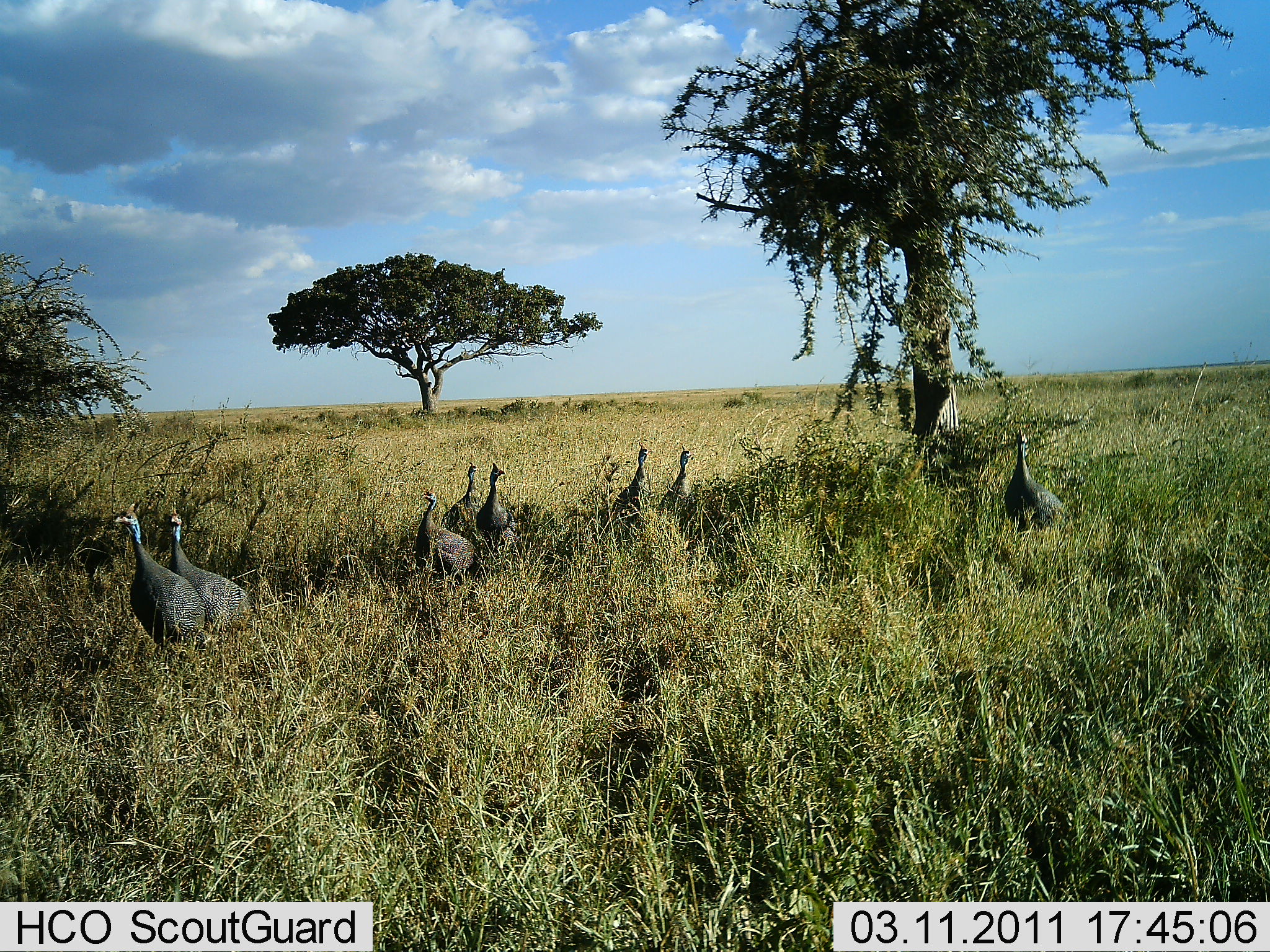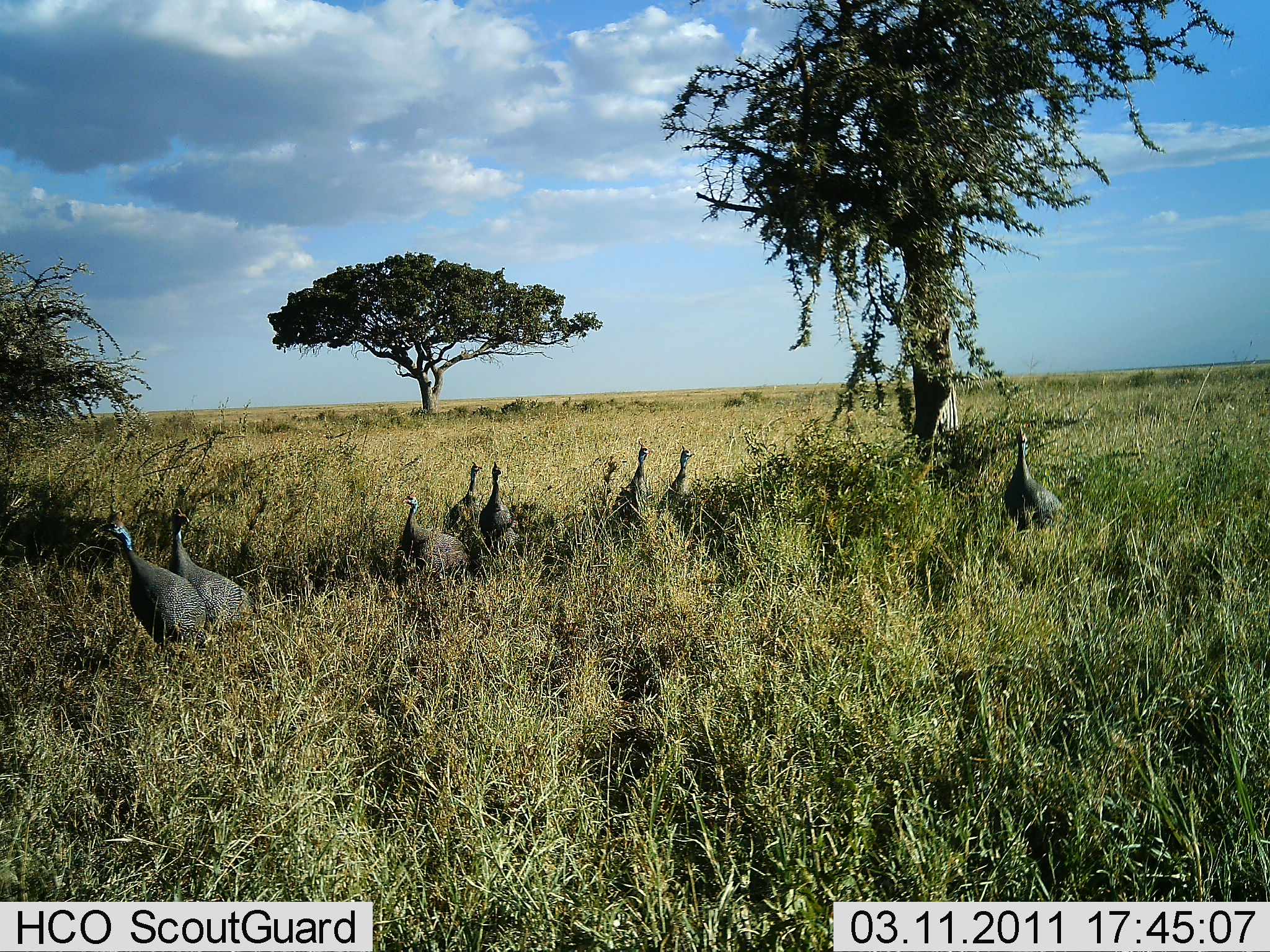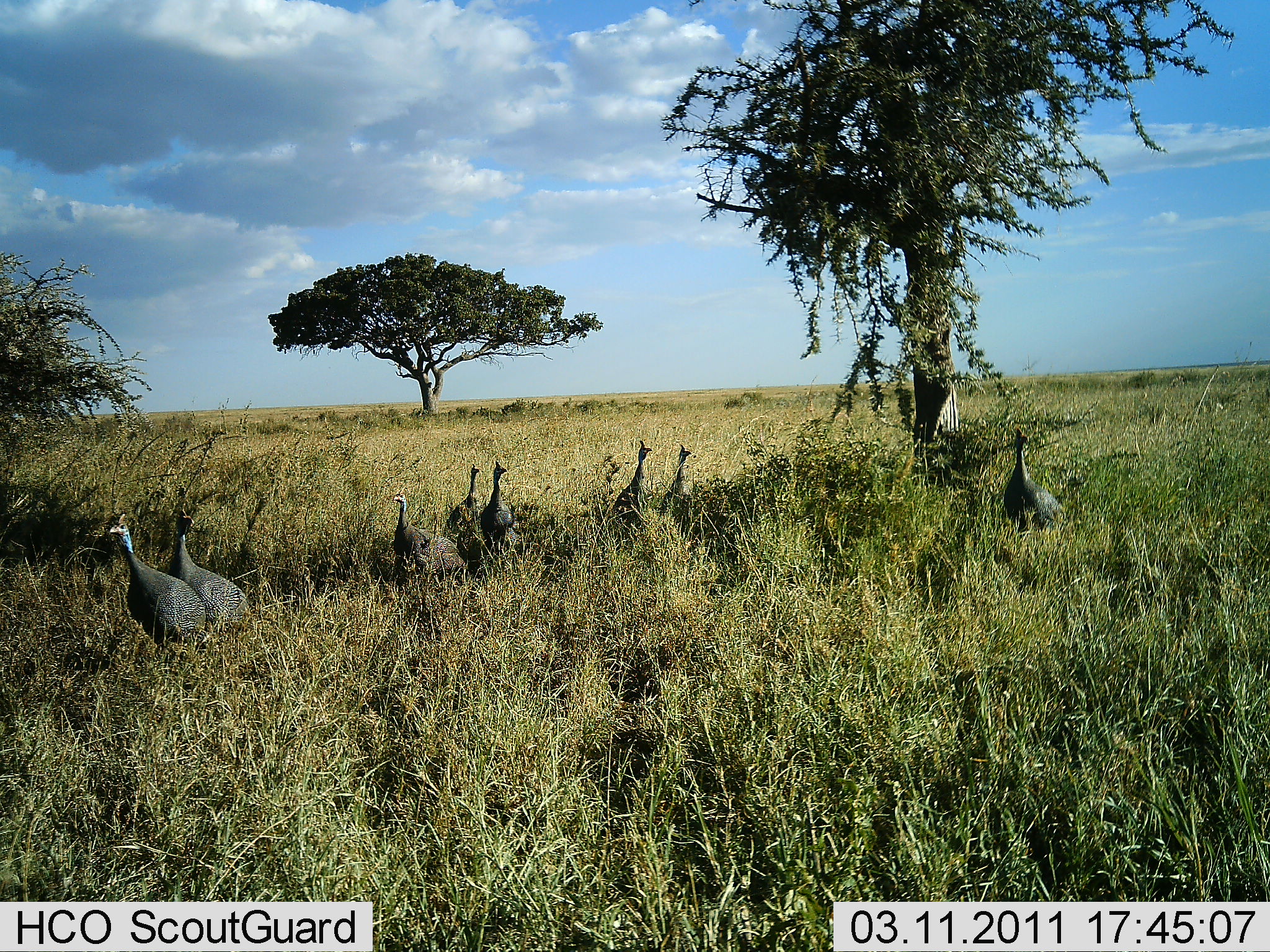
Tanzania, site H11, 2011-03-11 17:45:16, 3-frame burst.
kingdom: Animalia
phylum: Chordata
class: Aves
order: Galliformes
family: Numididae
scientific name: Numididae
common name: guinea fowl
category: guineafowl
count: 8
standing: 80%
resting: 0%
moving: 20%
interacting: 0%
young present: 0%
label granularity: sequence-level